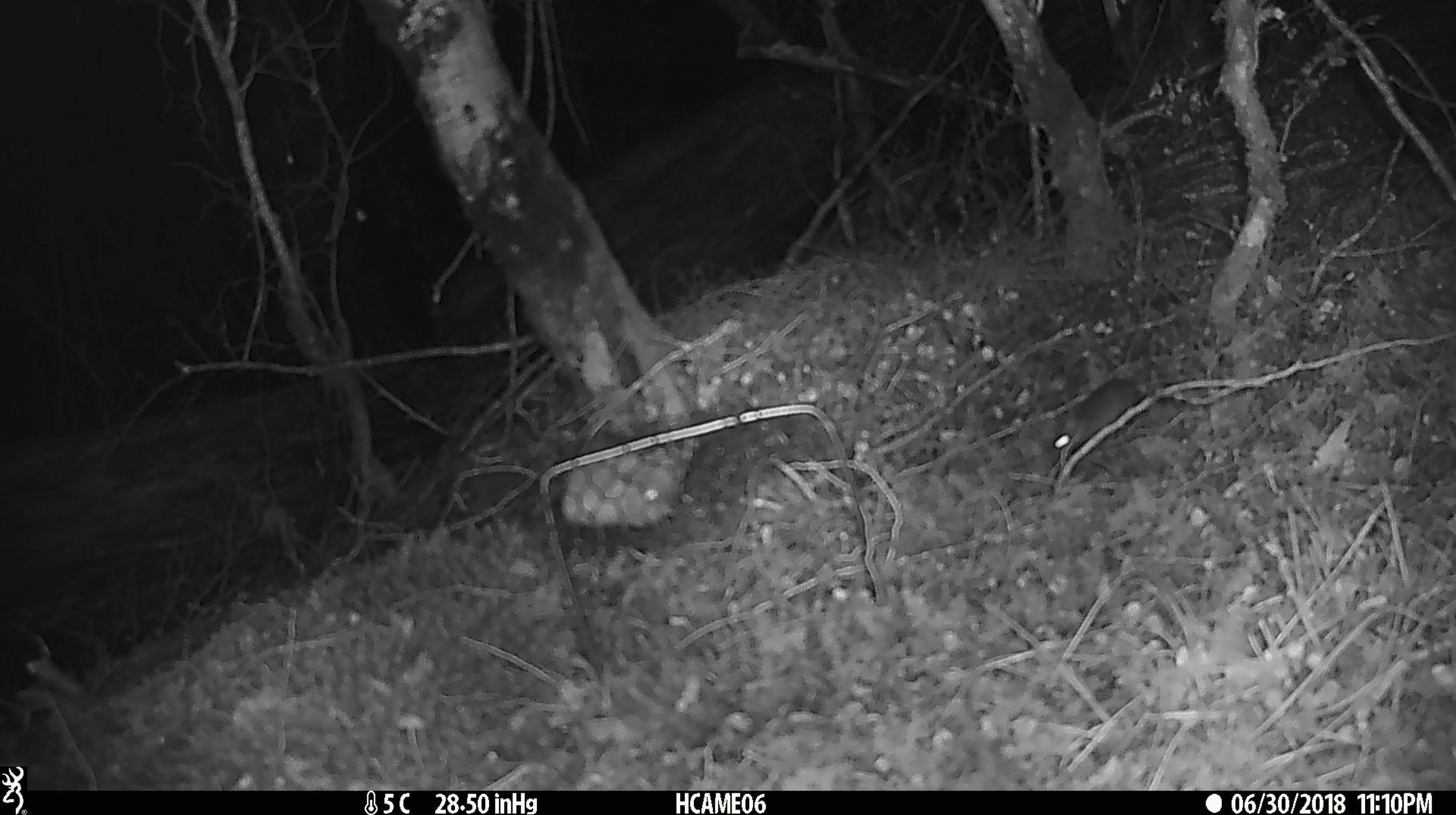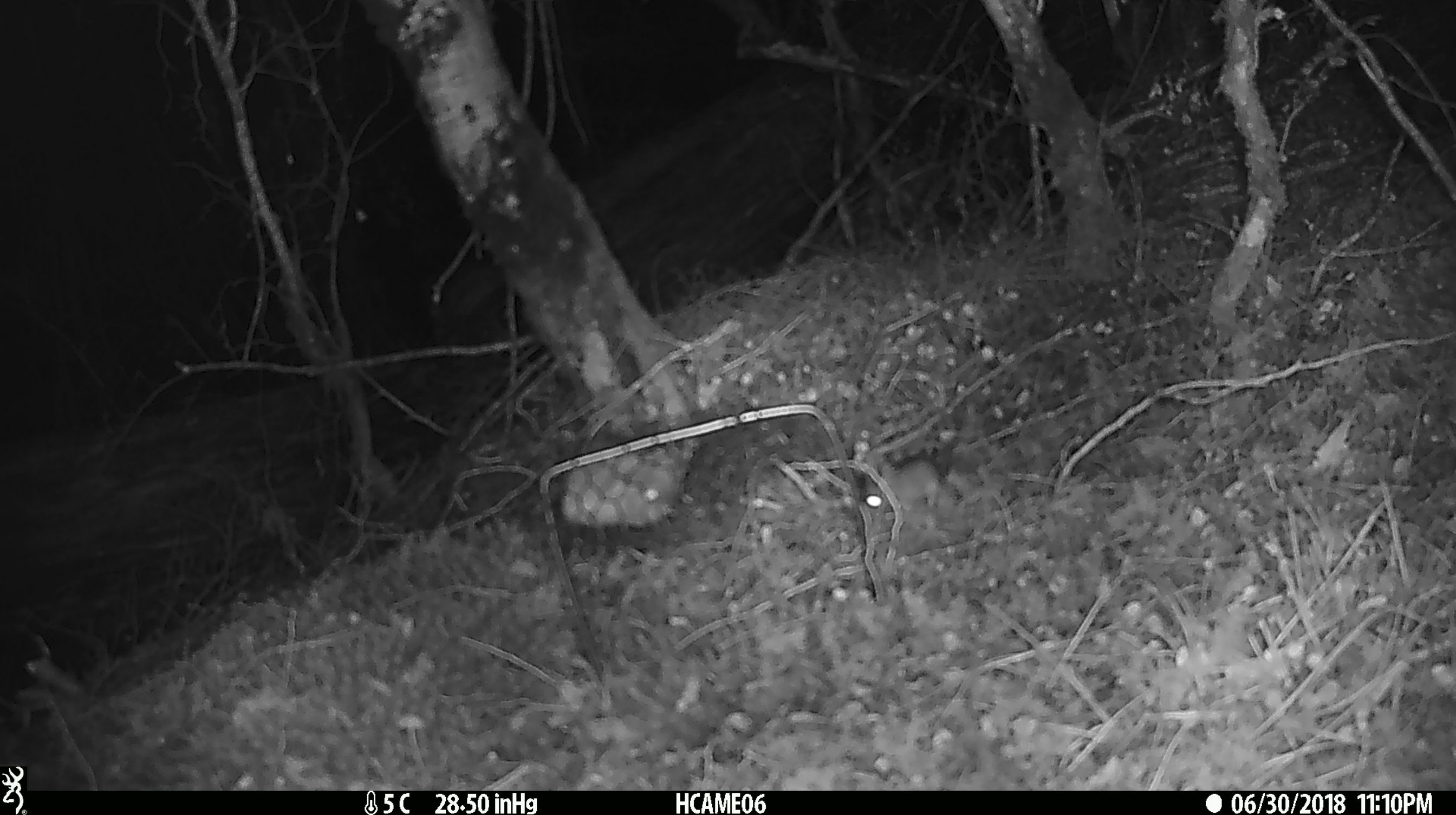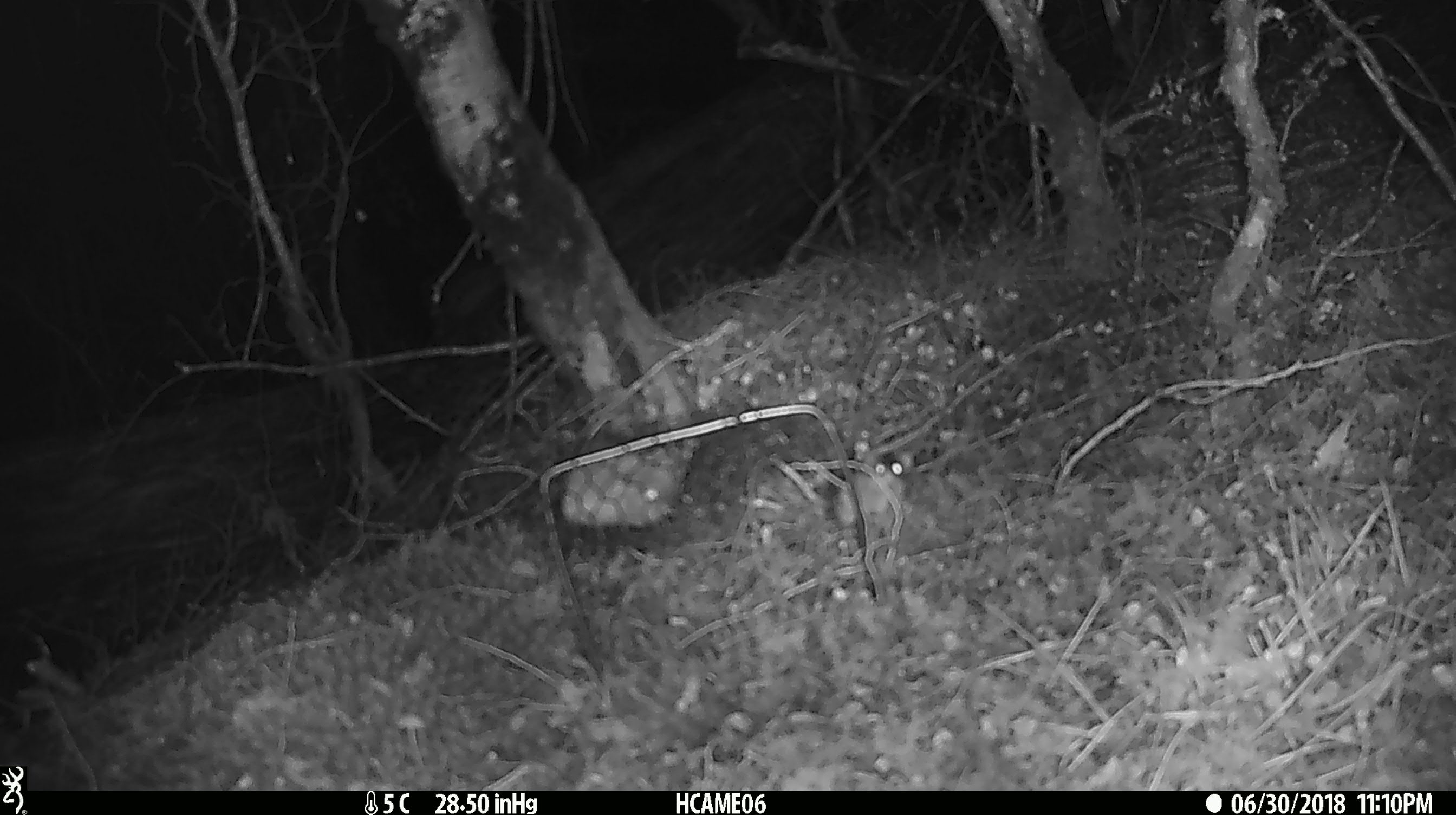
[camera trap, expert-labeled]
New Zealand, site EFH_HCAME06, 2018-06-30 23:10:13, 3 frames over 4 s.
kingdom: Animalia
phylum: Chordata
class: Mammalia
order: Rodentia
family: Muridae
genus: Mus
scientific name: Mus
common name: mouse